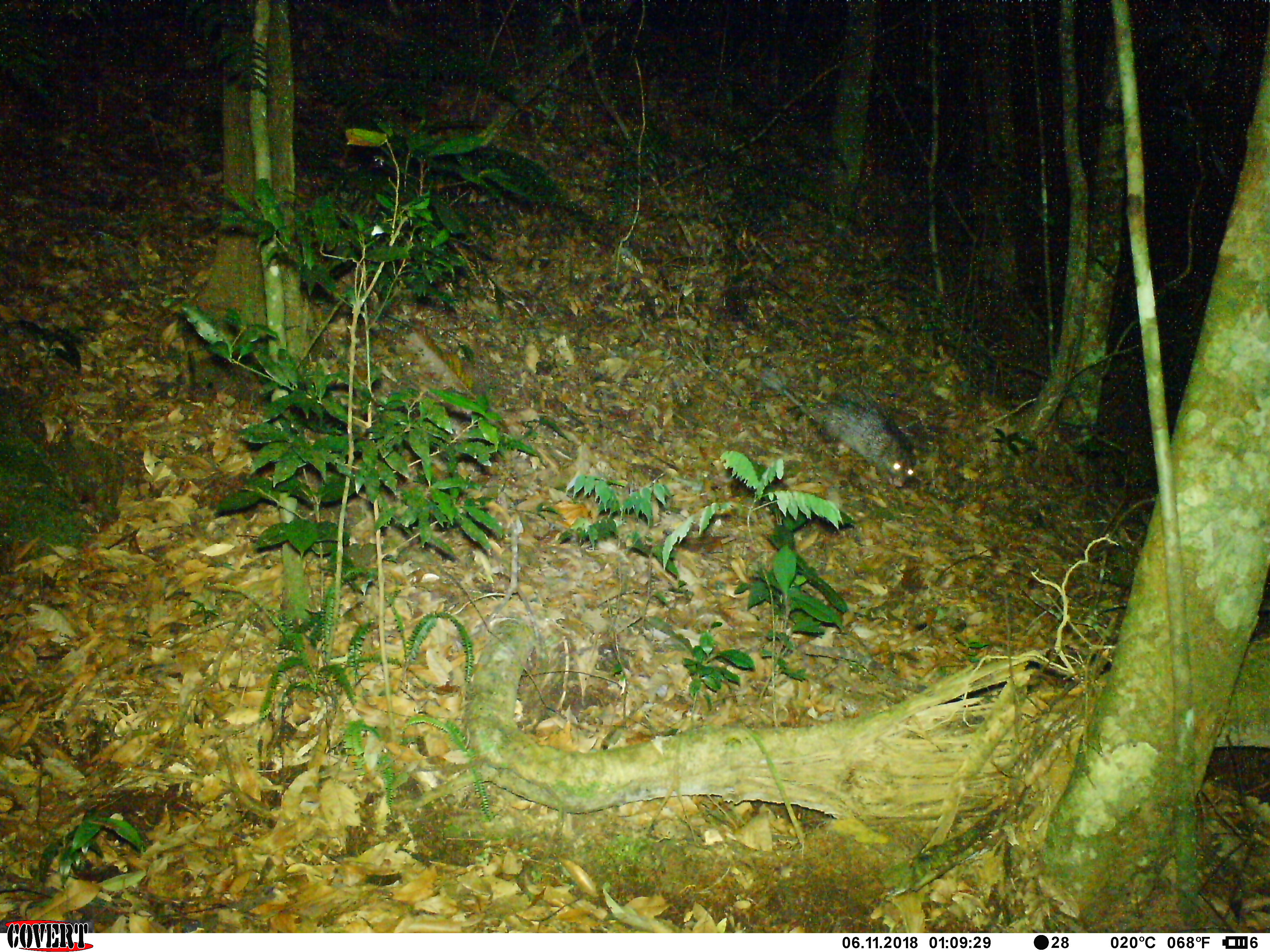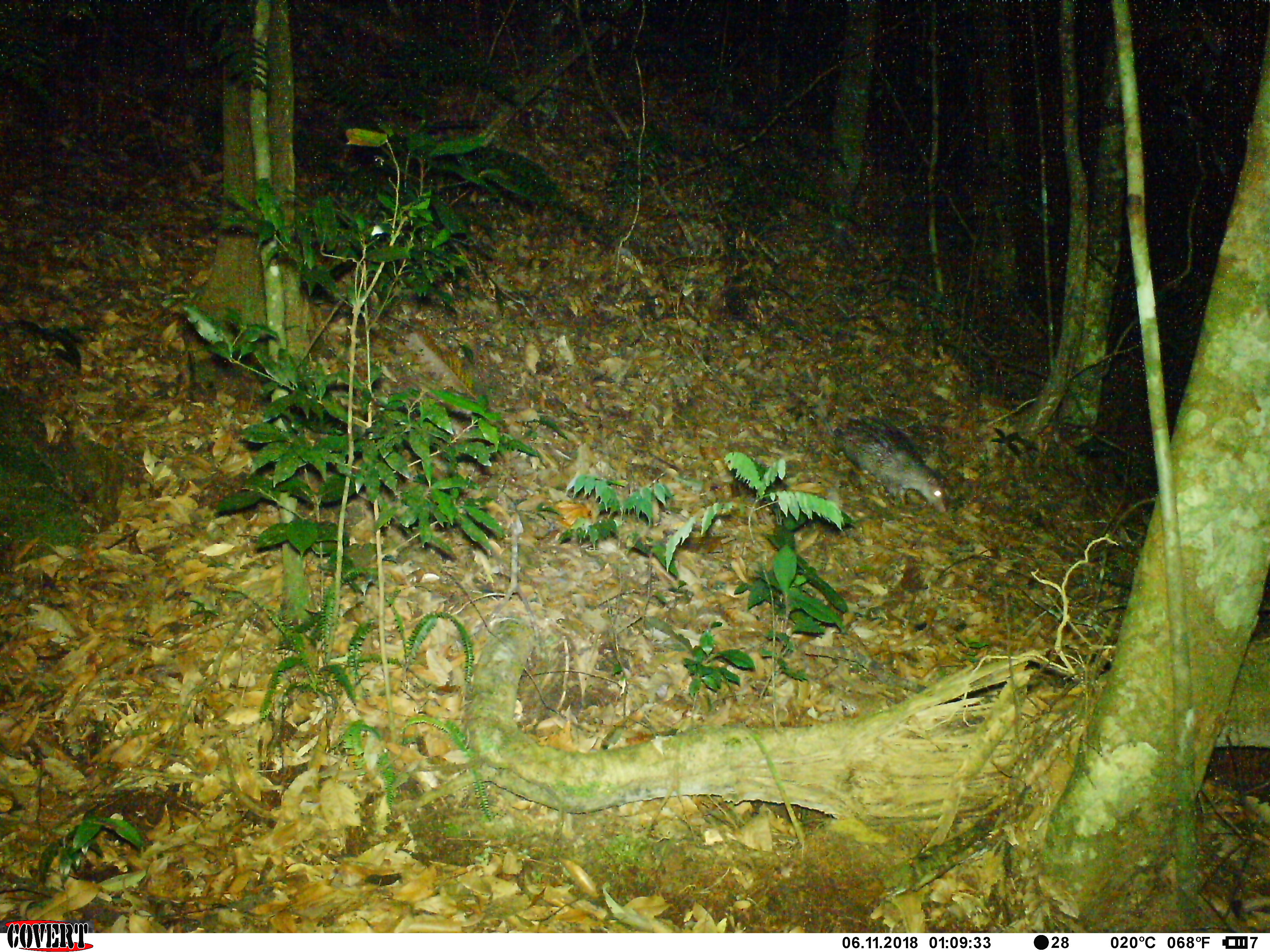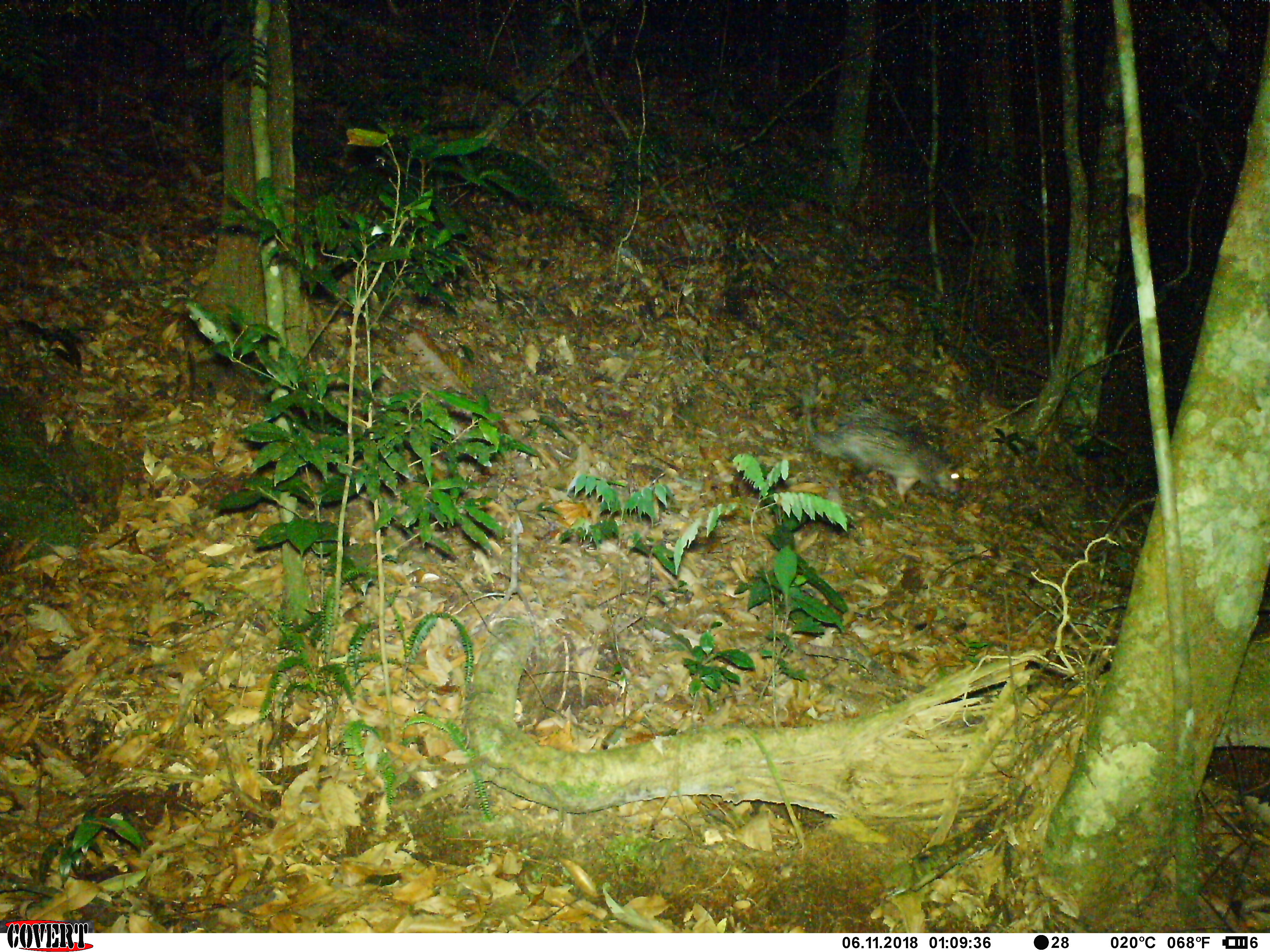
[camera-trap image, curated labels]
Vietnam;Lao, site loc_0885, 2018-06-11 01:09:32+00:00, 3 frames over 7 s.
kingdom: Animalia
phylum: Chordata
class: Mammalia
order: Rodentia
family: Hystricidae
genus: Atherurus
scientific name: Atherurus macrourus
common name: asiatic brush-tailed porcupine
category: asiatic brush tailed porcupine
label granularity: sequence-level